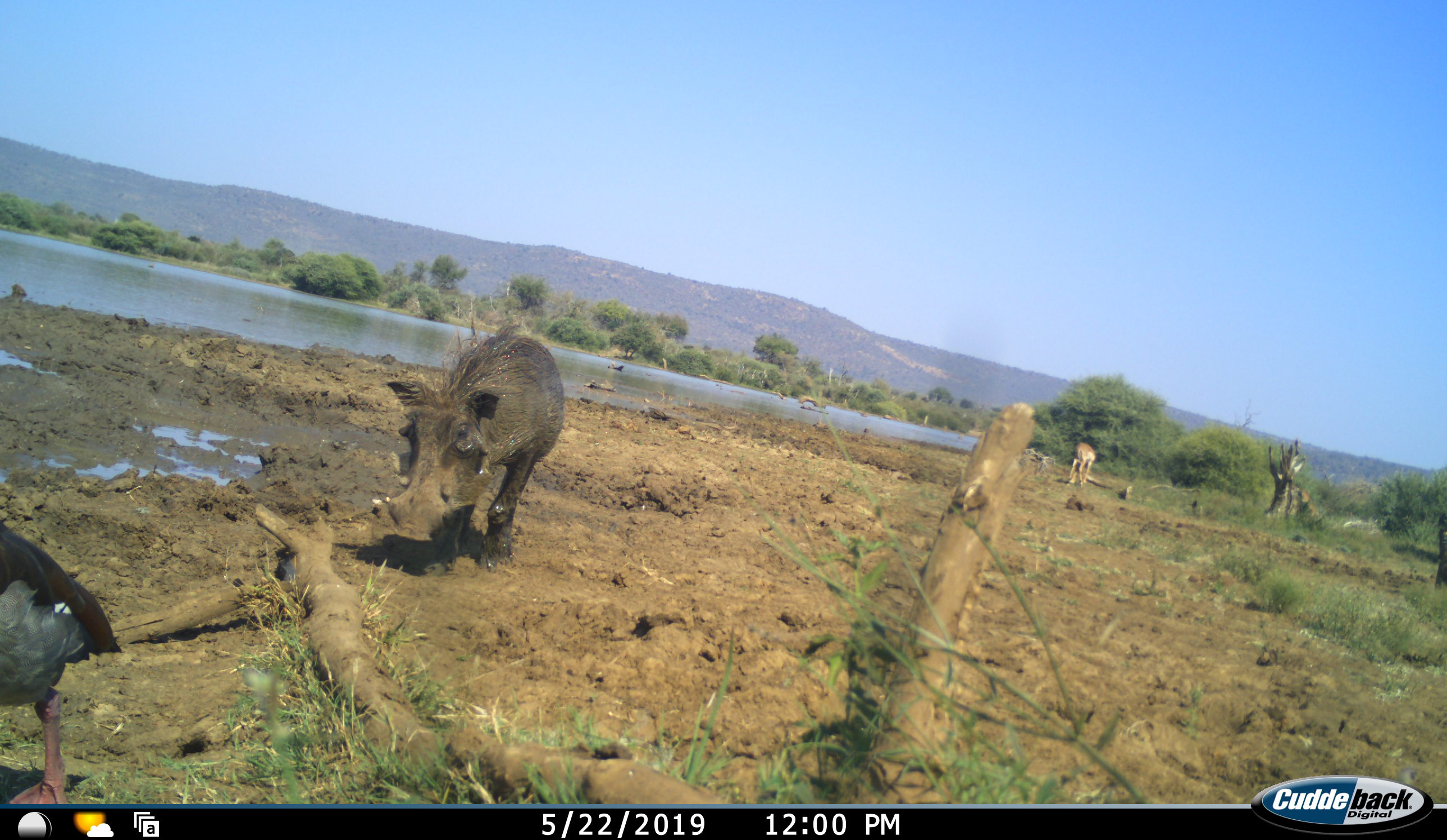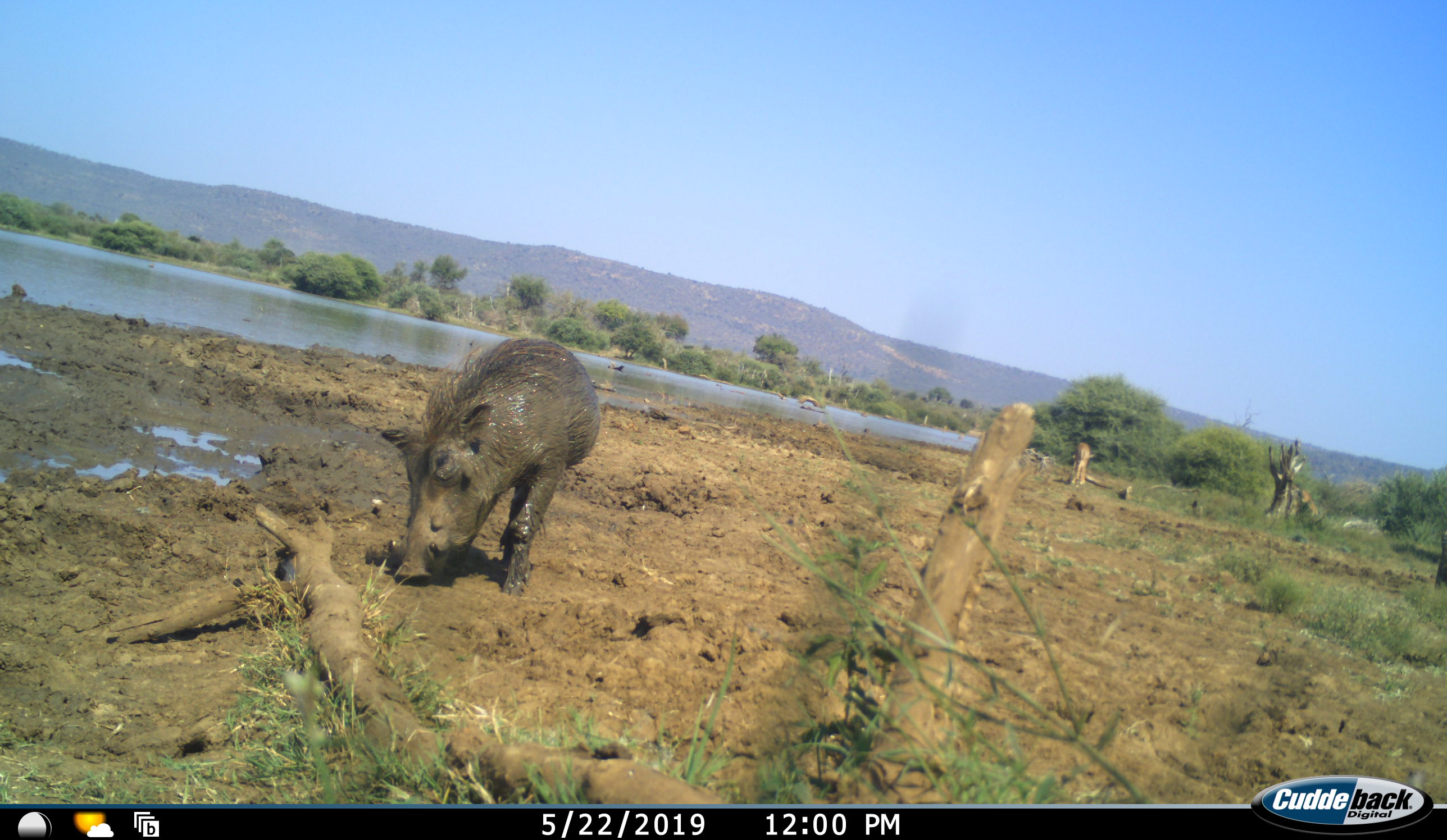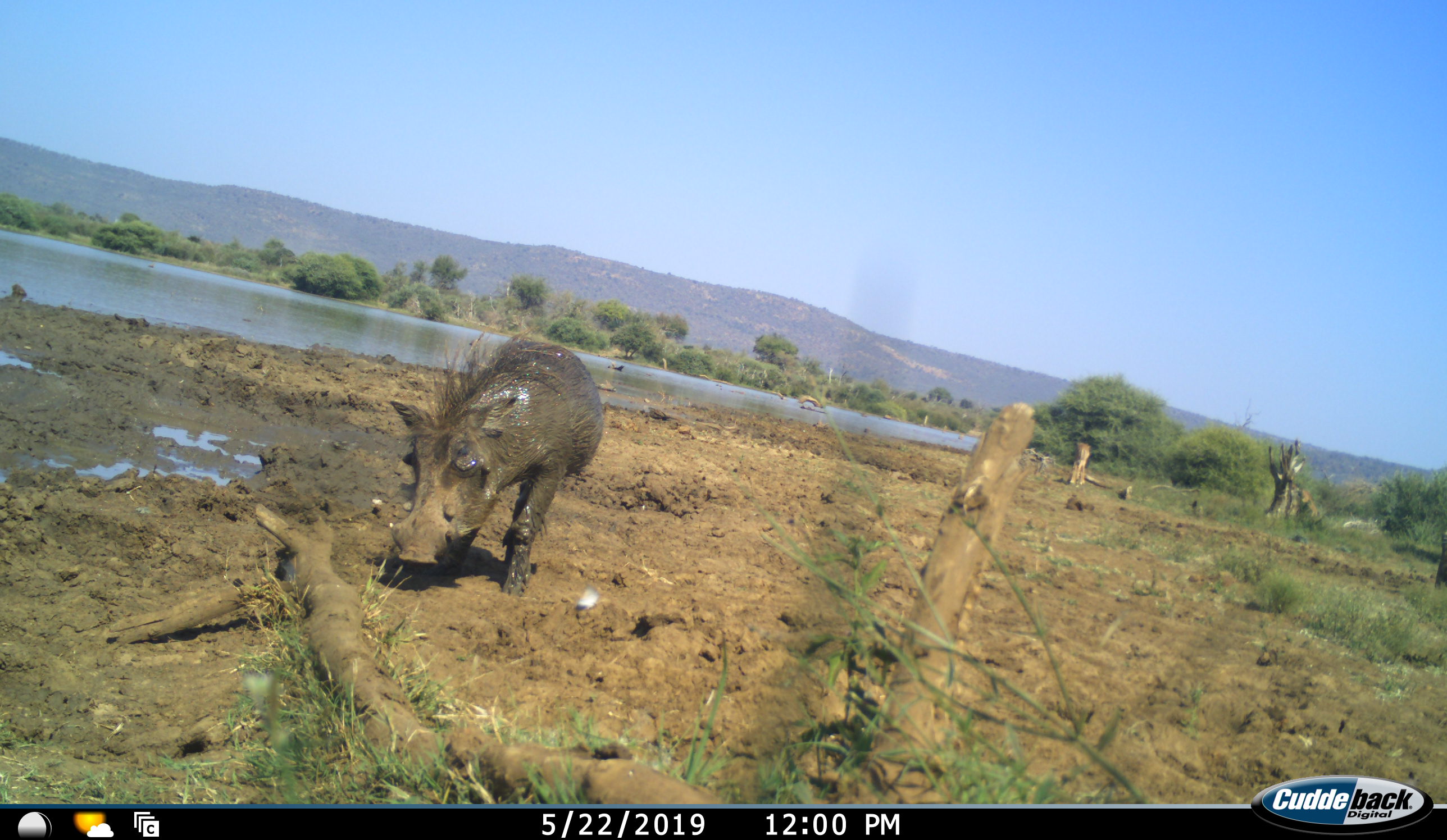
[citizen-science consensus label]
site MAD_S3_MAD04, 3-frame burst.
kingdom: Animalia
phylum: Chordata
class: Aves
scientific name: Aves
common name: bird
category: birdother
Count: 1.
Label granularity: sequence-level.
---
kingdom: Animalia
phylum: Chordata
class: Mammalia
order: Artiodactyla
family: Bovidae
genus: Aepyceros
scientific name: Aepyceros melampus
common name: impala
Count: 1.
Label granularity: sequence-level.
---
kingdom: Animalia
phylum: Chordata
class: Mammalia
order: Artiodactyla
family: Suidae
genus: Phacochoerus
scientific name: Phacochoerus africanus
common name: warthog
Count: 1.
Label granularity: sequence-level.